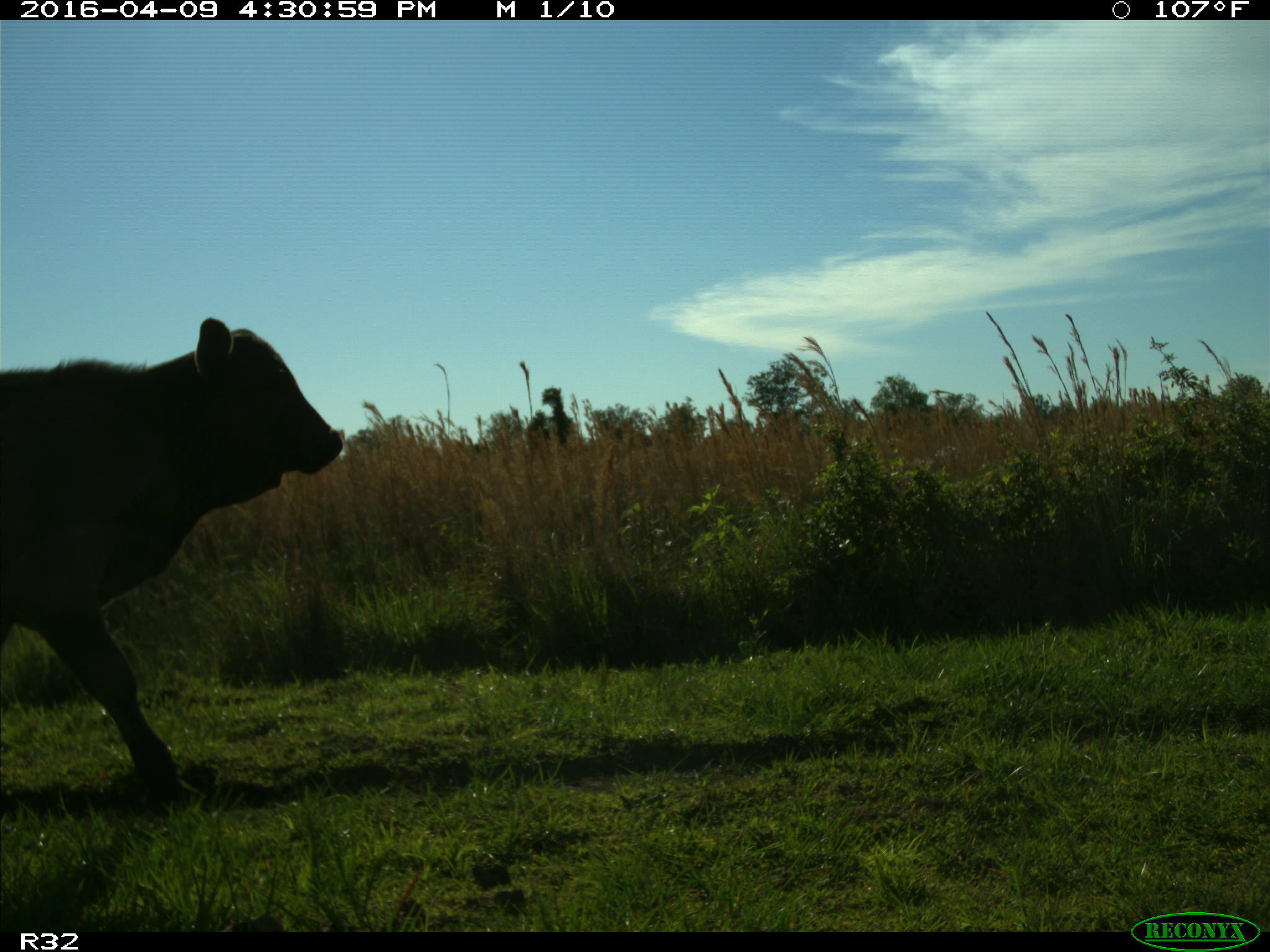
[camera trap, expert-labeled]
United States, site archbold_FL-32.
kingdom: Animalia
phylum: Chordata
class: Mammalia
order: Artiodactyla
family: Bovidae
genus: Bos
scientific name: Bos taurus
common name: domestic cow